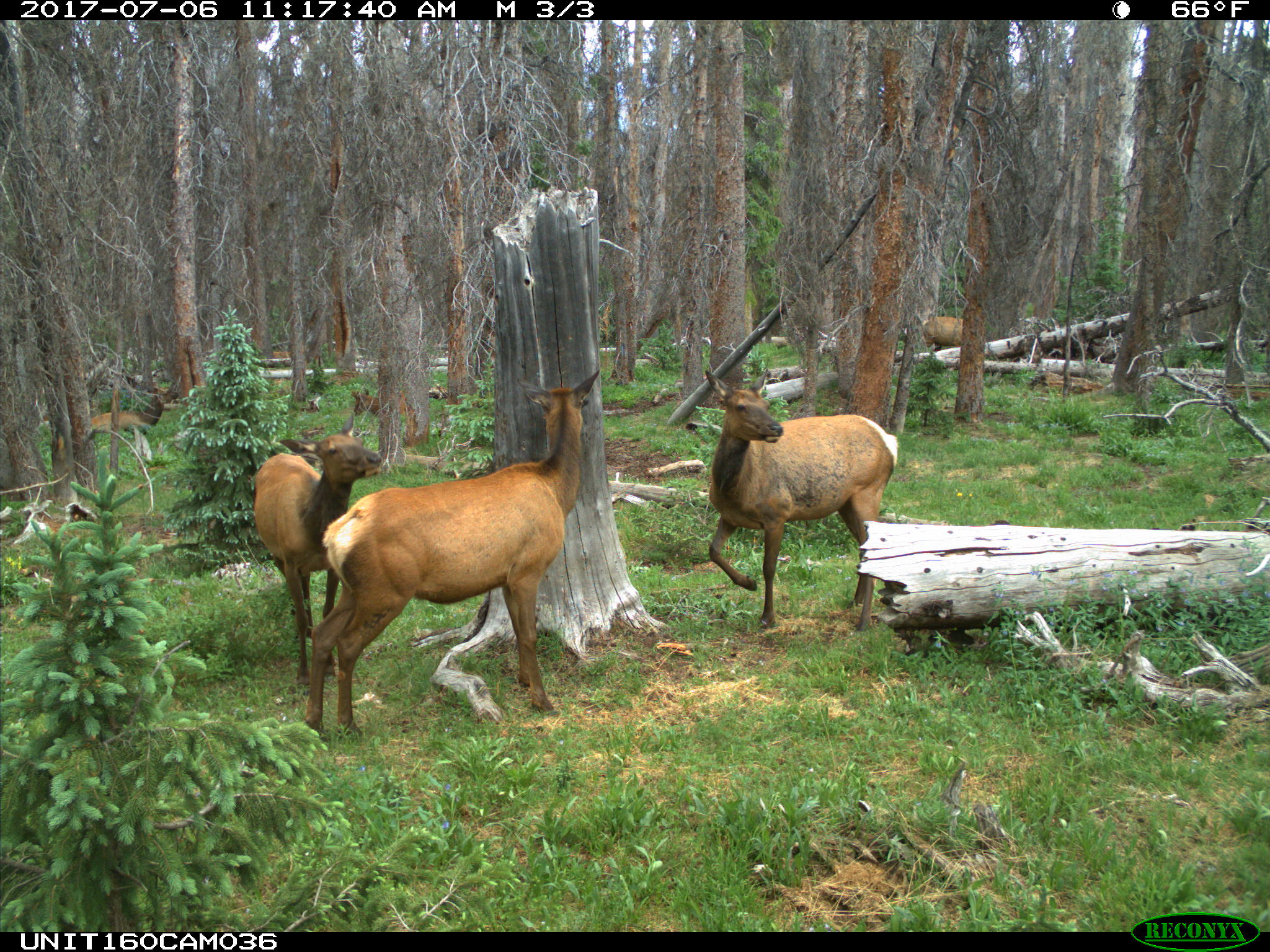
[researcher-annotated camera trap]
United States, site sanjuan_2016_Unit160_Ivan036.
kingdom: Animalia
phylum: Chordata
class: Mammalia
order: Artiodactyla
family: Cervidae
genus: Cervus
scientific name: Cervus elaphus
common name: red deer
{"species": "Cervus elaphus (red deer)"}